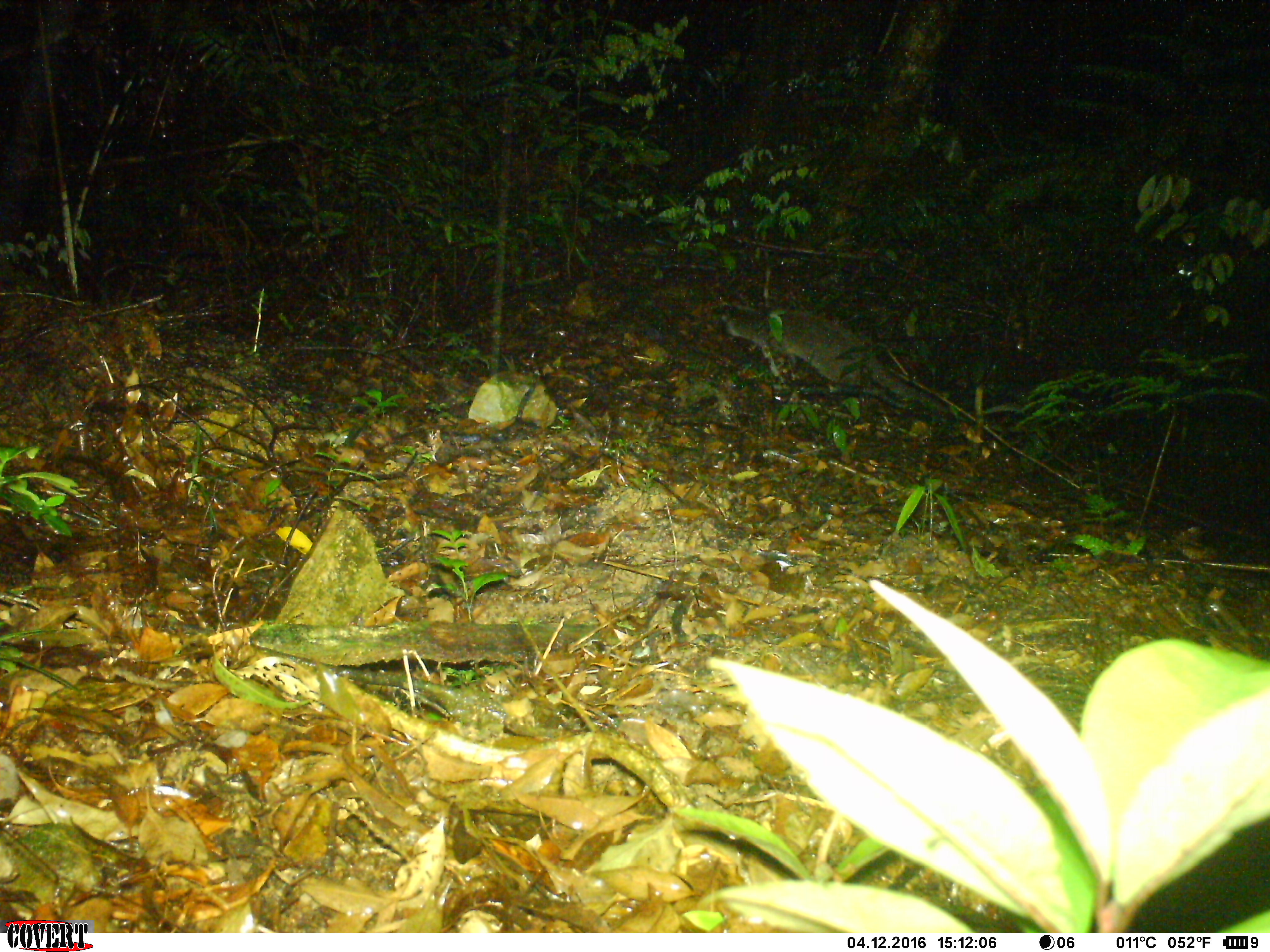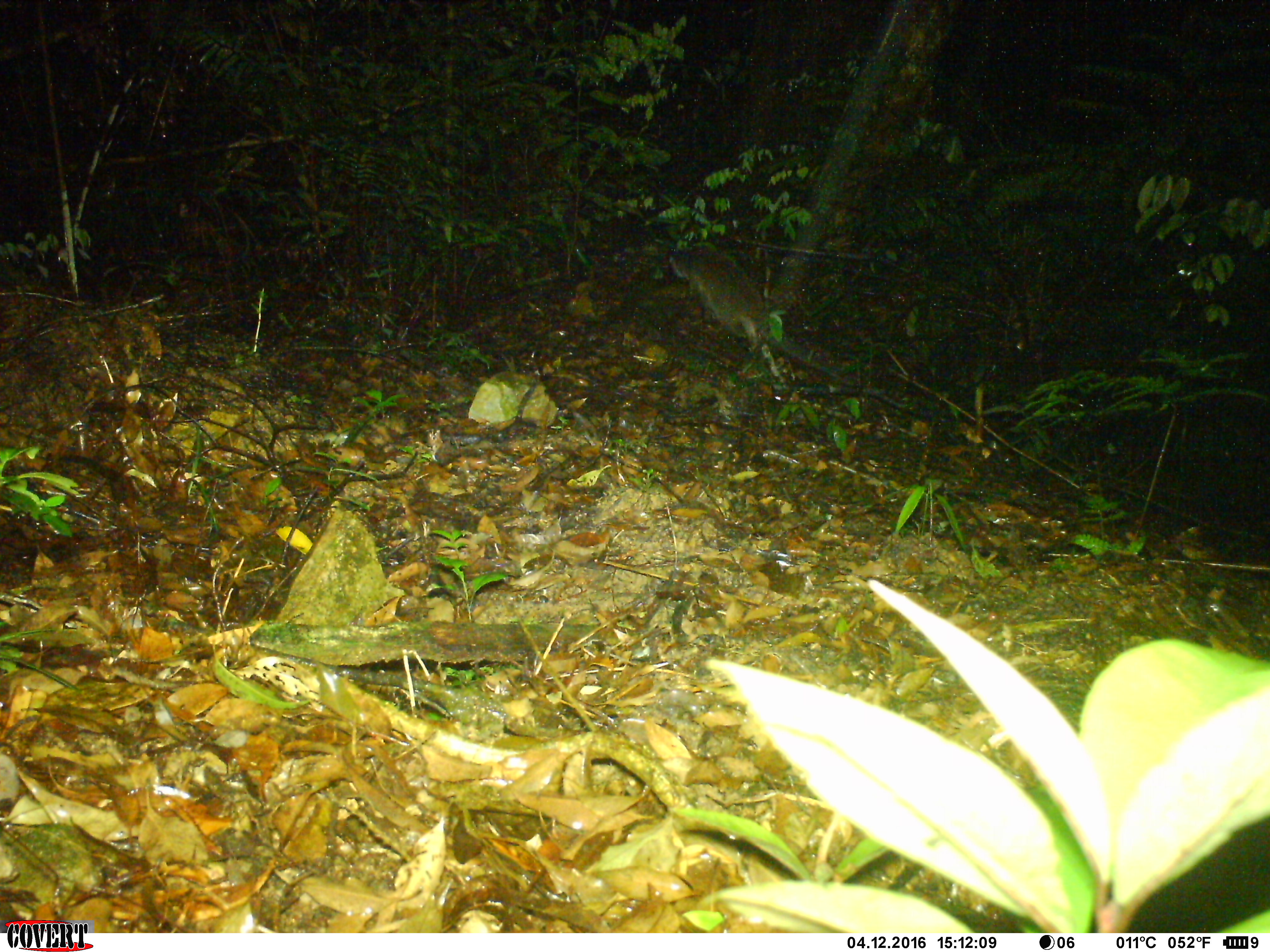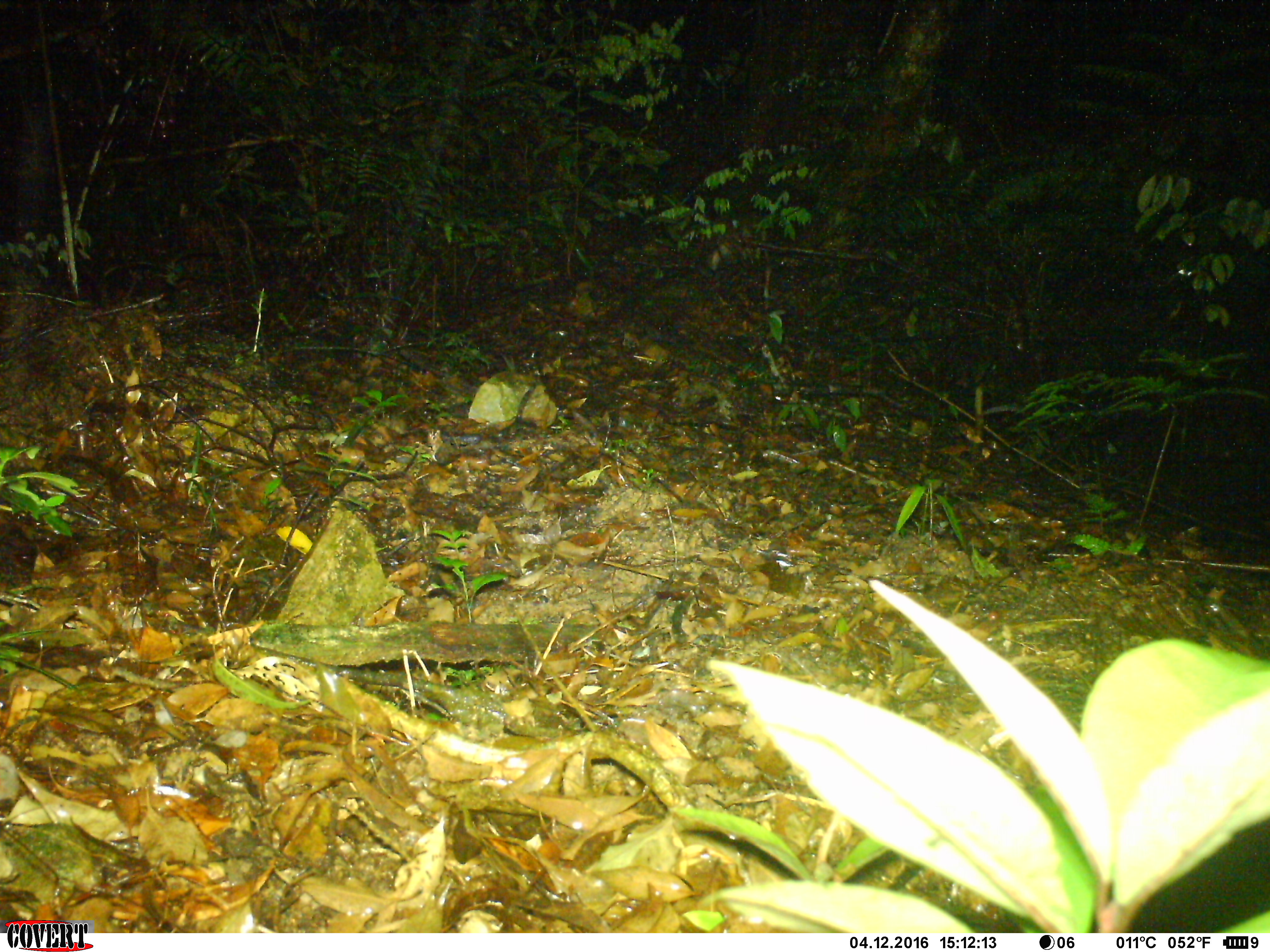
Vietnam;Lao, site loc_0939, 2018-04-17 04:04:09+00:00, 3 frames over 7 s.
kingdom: Animalia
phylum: Chordata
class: Mammalia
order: Carnivora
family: Viverridae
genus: Paguma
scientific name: Paguma larvata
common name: masked palm civet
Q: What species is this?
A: Masked palm civet (Paguma larvata).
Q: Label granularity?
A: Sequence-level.